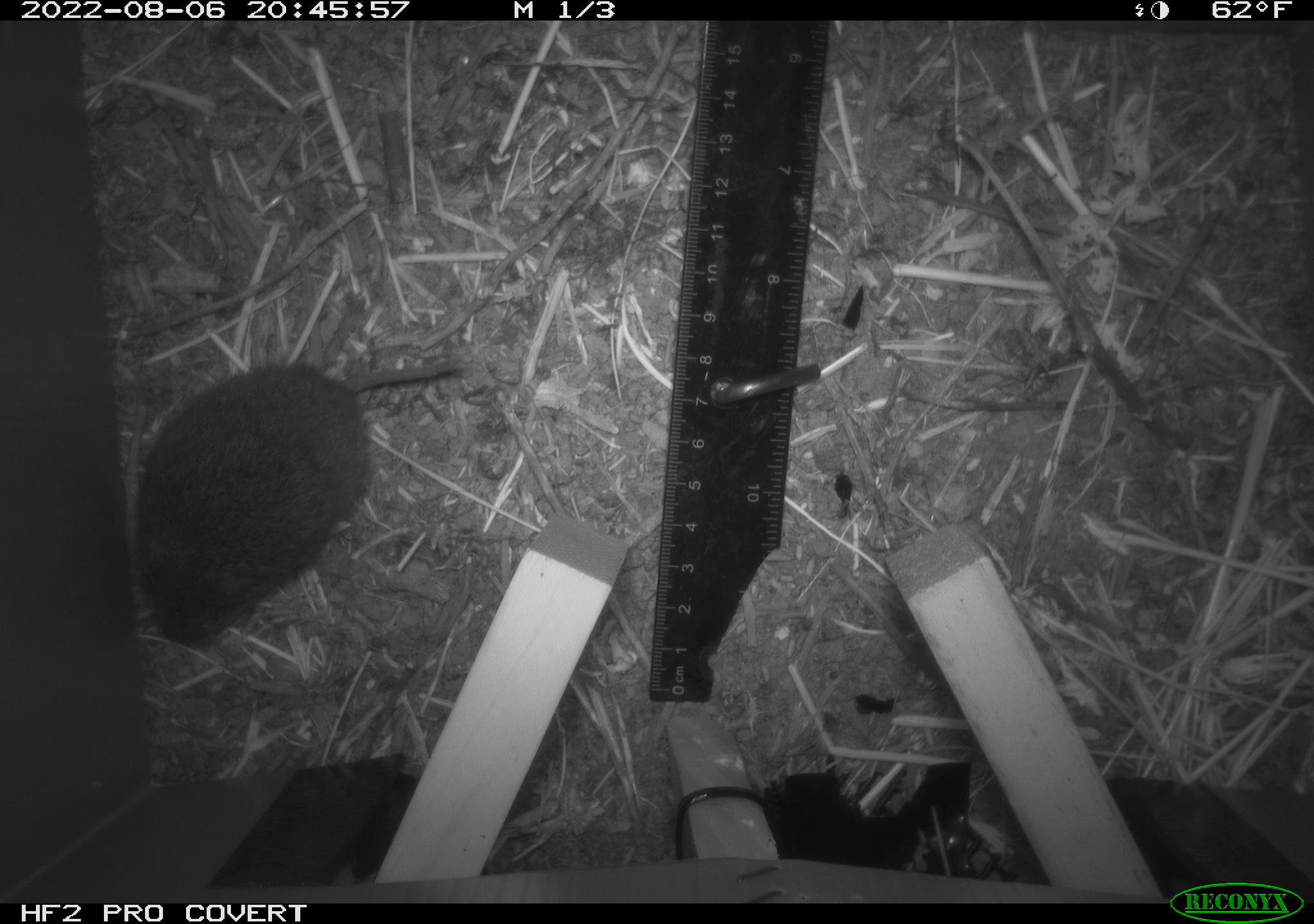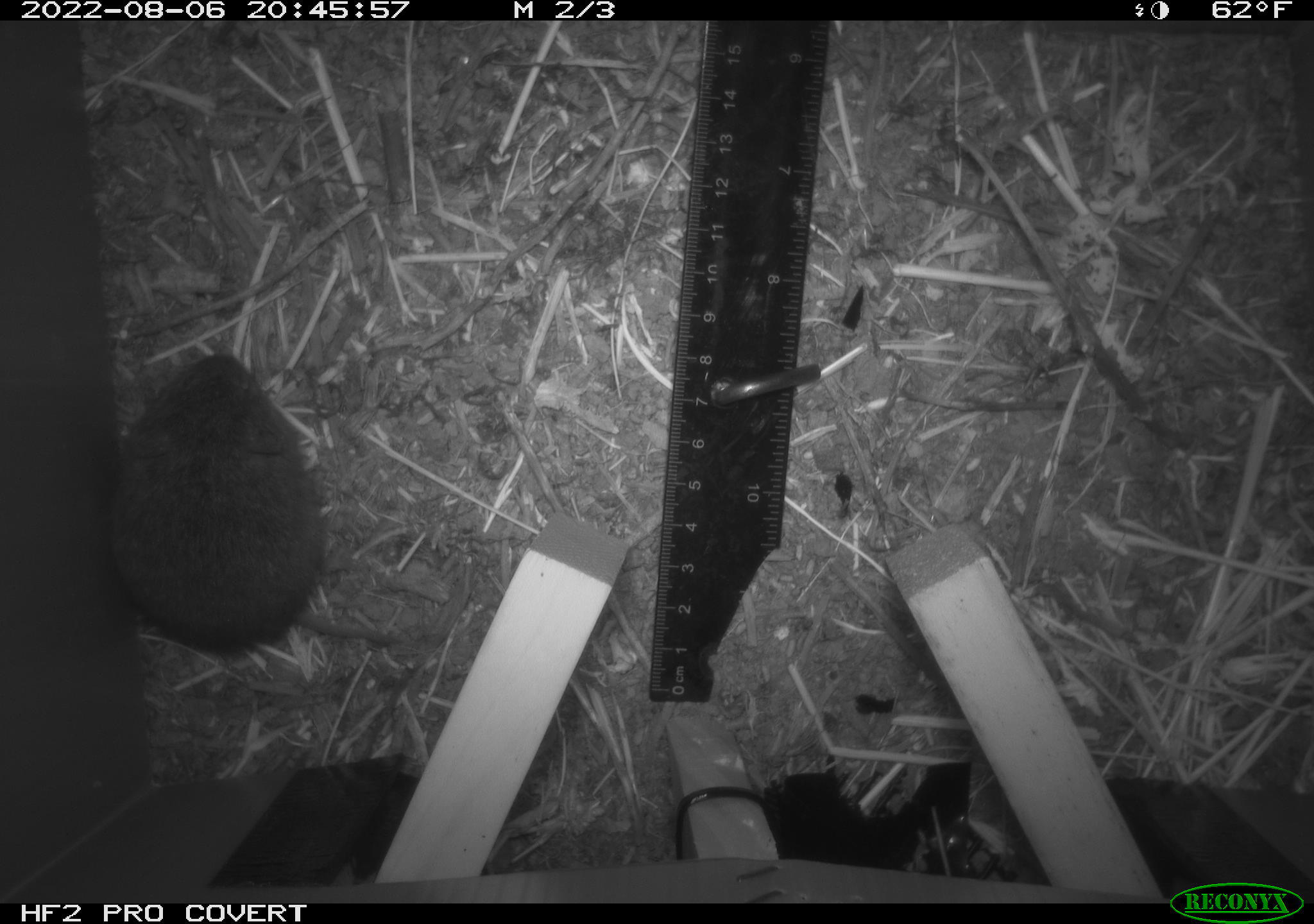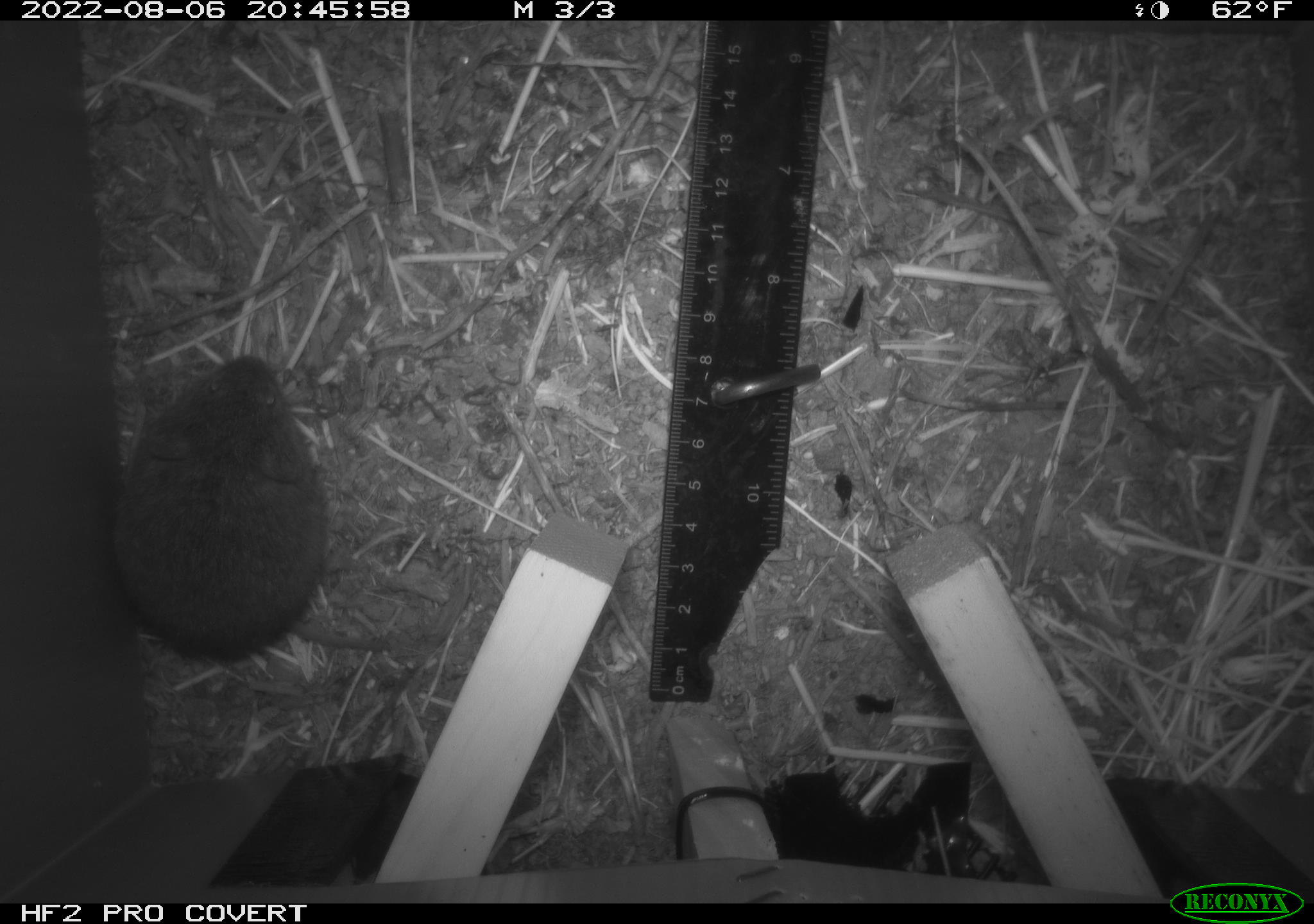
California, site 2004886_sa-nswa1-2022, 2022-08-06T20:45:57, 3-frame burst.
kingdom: Animalia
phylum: Chordata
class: Mammalia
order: Rodentia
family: Cricetidae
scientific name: Cricetidae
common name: hamsters, voles, lemmings, and allies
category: cricetidae family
Cricetidae family (hamsters, voles, lemmings, and allies) (Cricetidae).